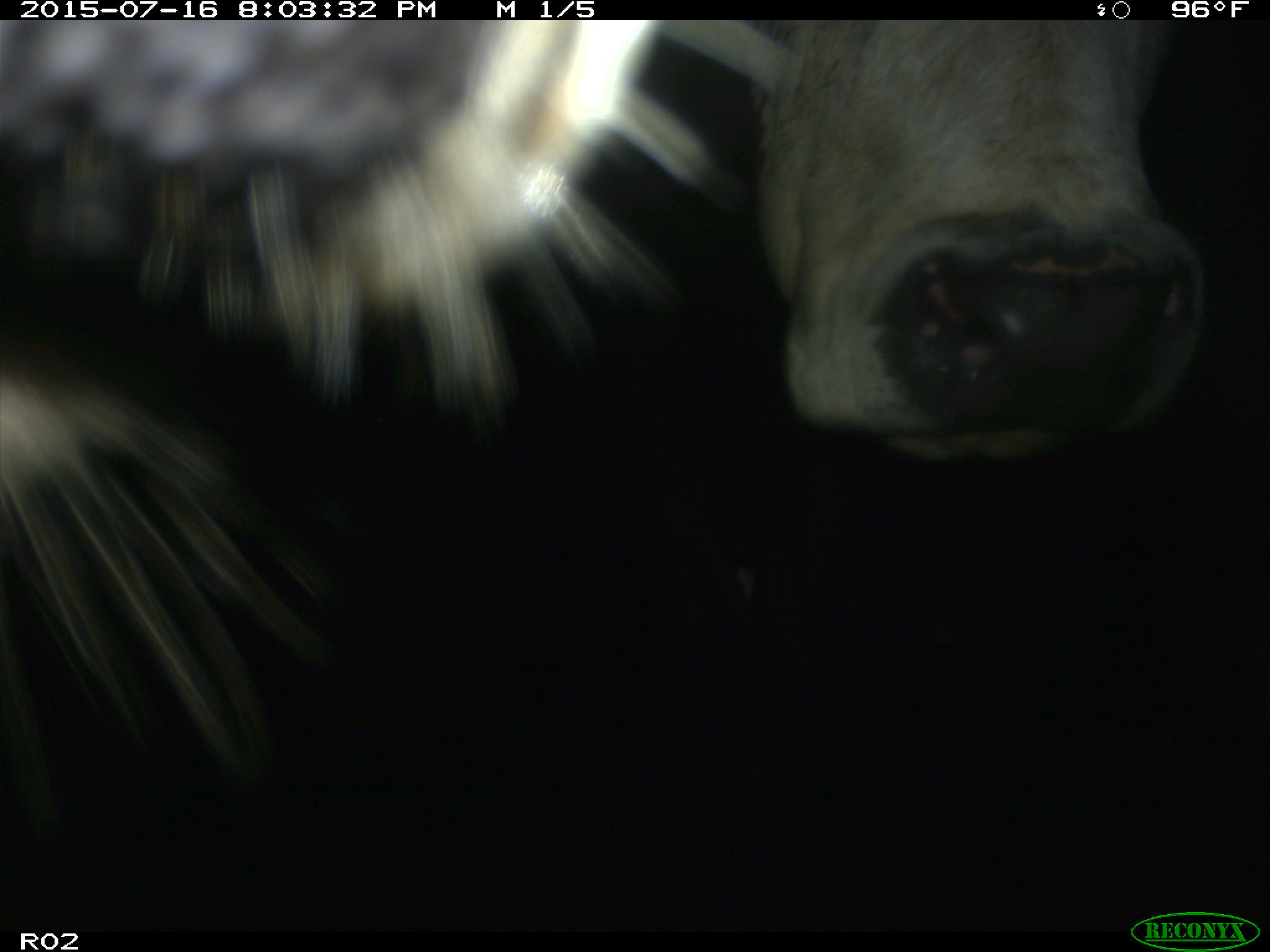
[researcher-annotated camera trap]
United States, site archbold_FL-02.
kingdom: Animalia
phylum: Chordata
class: Mammalia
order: Artiodactyla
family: Bovidae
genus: Bos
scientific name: Bos taurus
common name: domestic cow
Bos taurus (domestic cow).